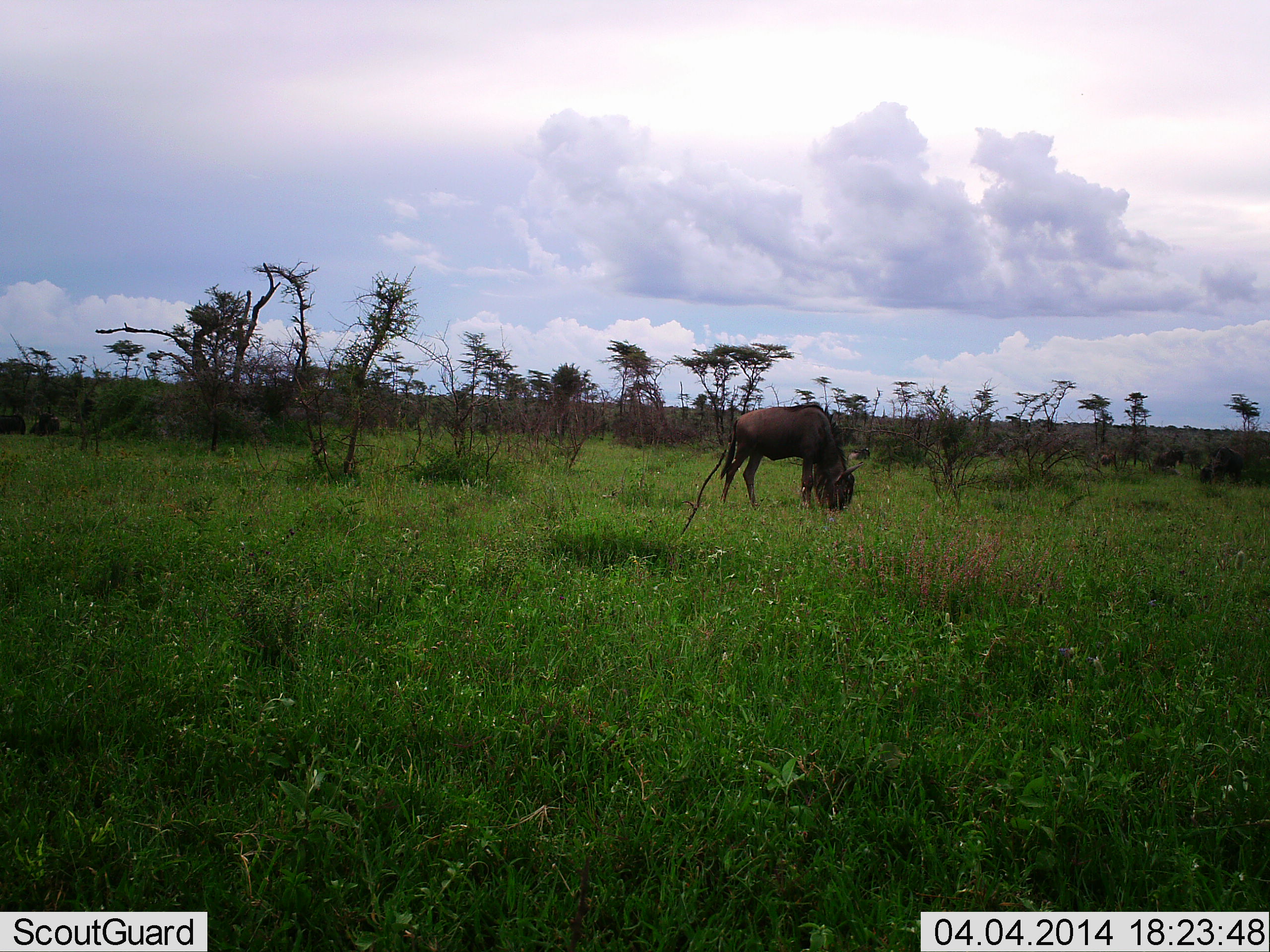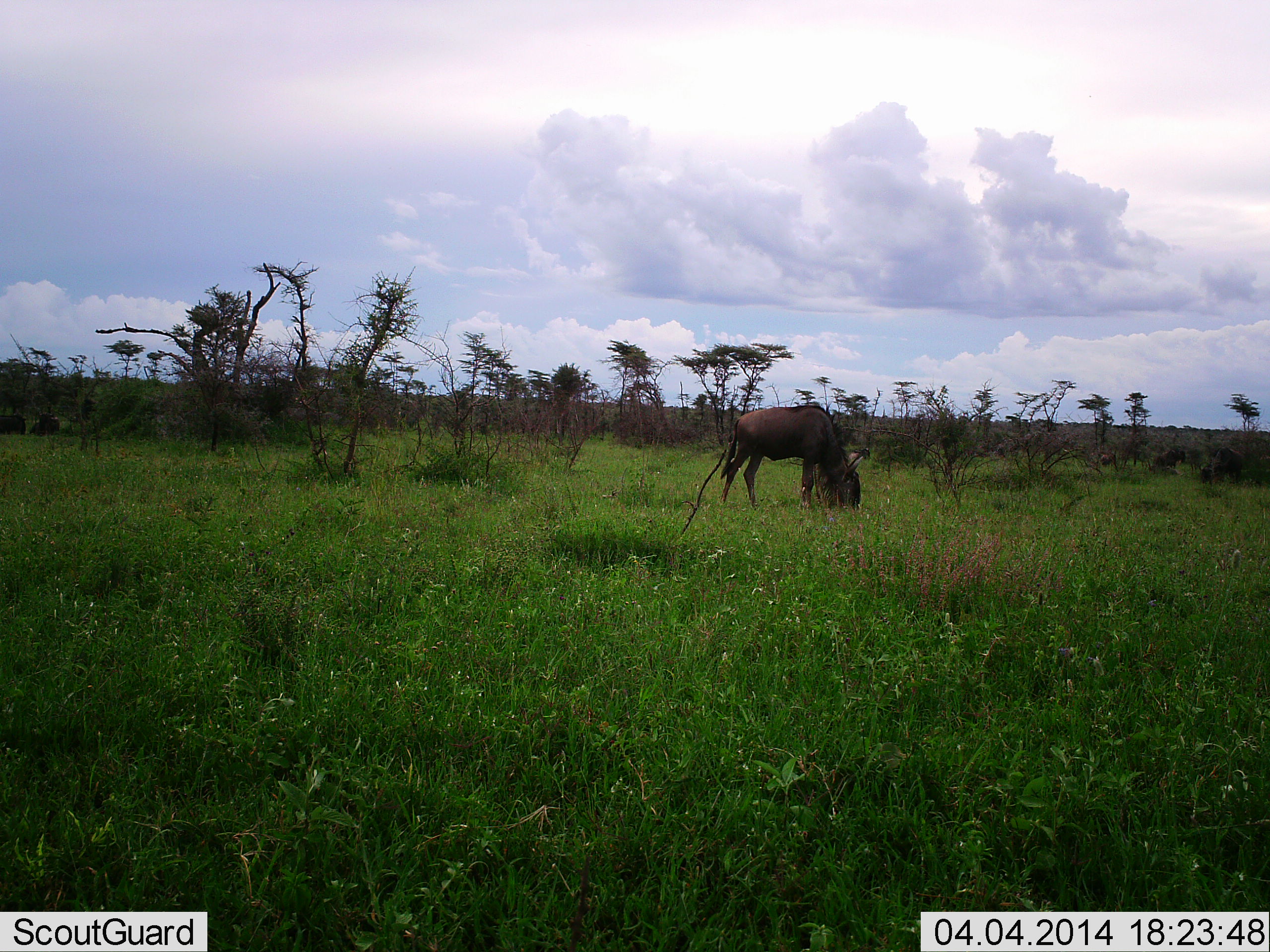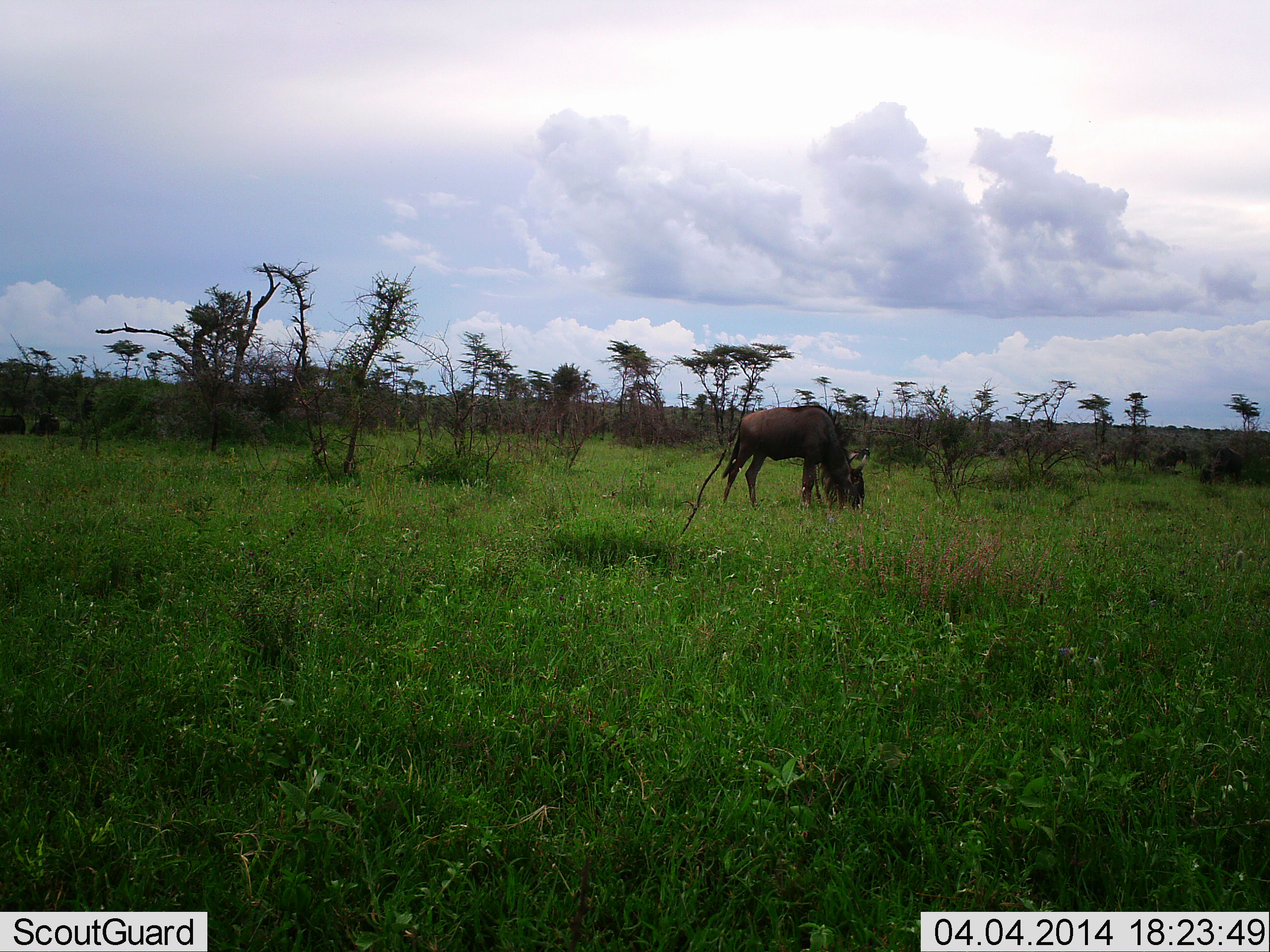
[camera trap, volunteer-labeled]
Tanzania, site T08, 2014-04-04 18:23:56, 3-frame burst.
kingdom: Animalia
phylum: Chordata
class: Mammalia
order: Artiodactyla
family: Bovidae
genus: Connochaetes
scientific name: Connochaetes taurinus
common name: blue wildebeest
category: wildebeest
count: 1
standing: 20%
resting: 0%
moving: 0%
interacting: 0%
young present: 0%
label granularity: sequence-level